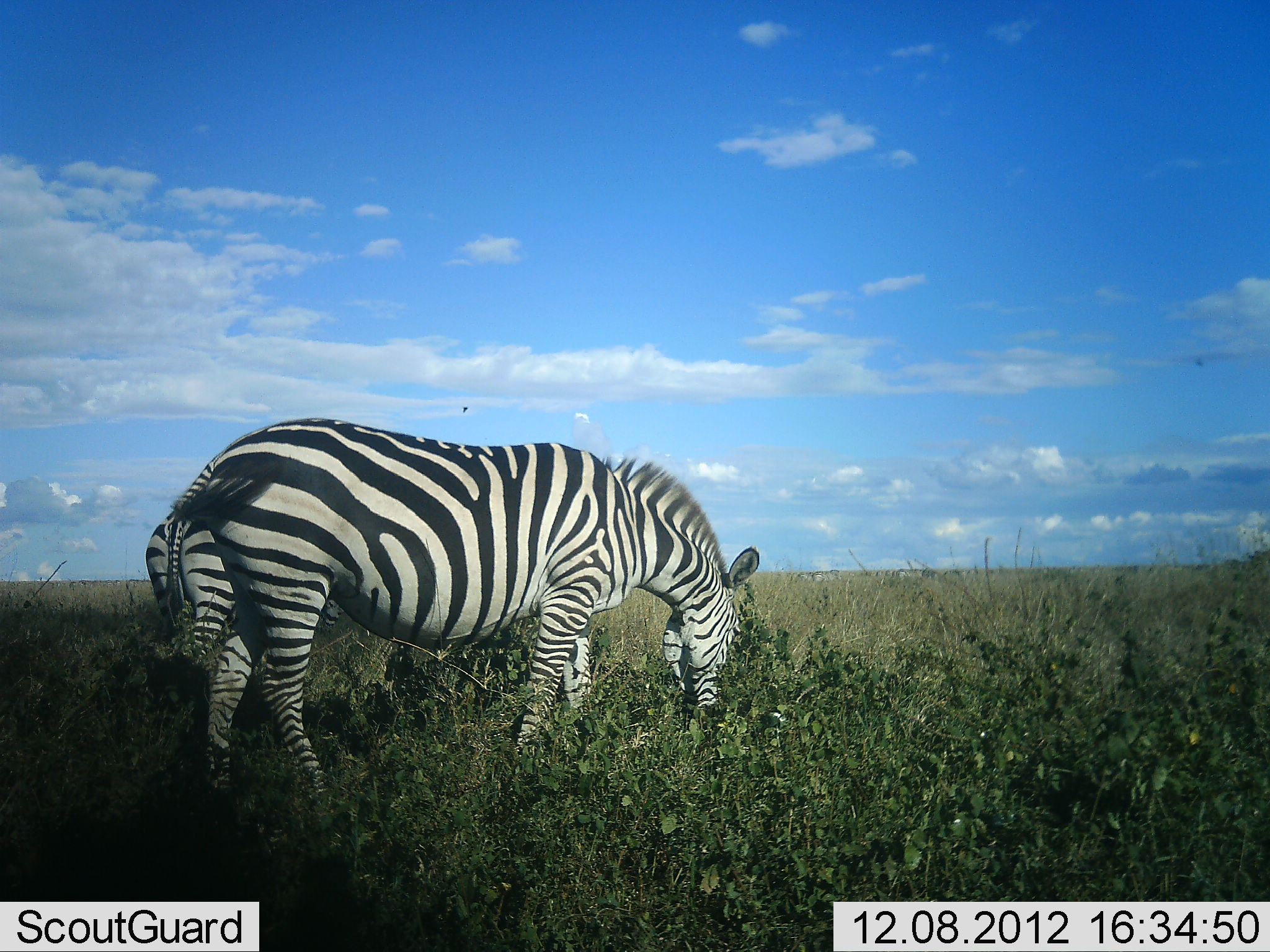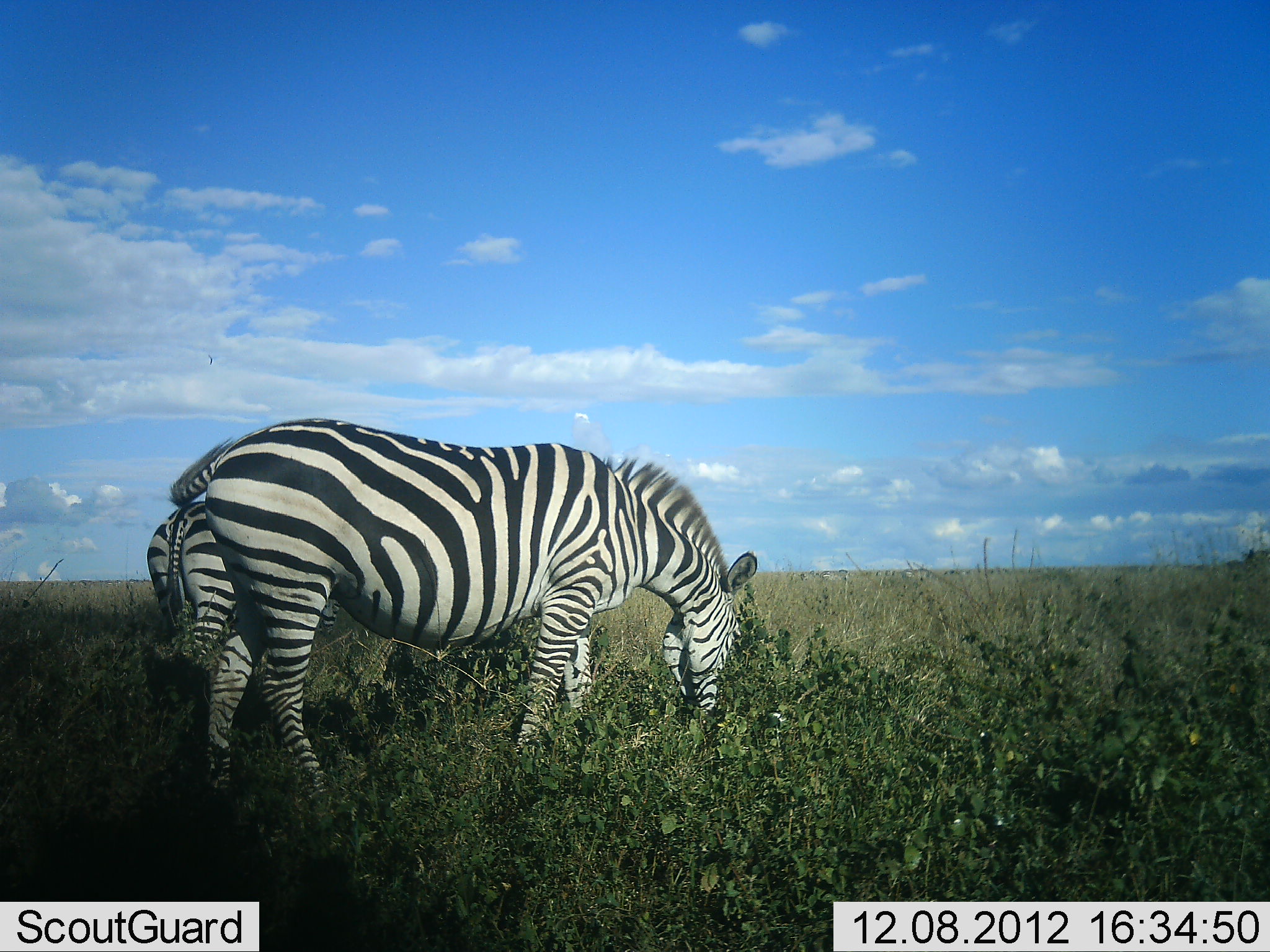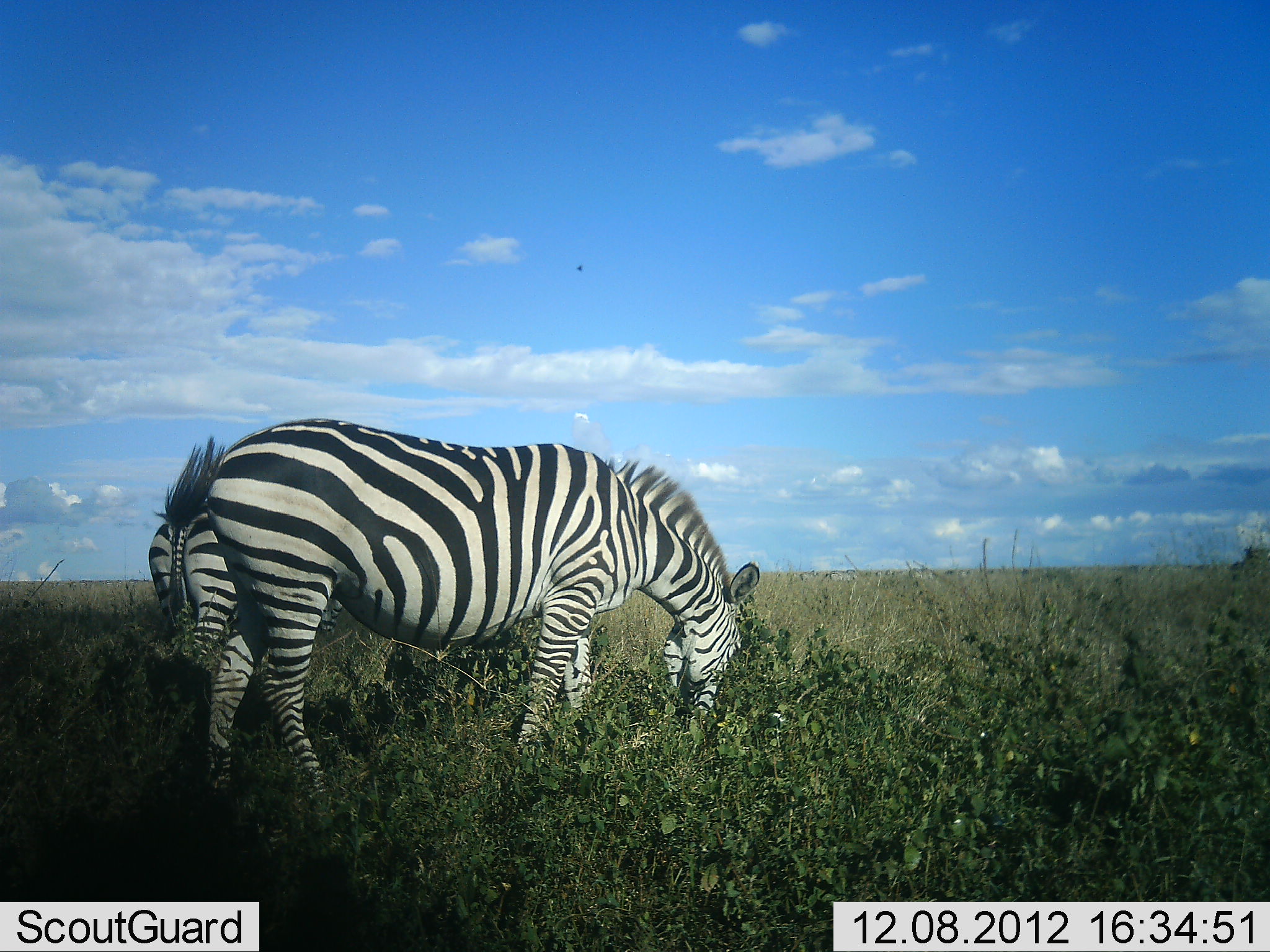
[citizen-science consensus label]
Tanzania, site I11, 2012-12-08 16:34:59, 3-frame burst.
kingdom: Animalia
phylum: Chordata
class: Mammalia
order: Perissodactyla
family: Equidae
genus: Equus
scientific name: Equus quagga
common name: plains zebra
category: zebra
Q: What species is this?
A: Zebra (plains zebra) (Equus quagga).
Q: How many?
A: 2.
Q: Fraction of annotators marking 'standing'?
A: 10%.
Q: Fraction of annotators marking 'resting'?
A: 0%.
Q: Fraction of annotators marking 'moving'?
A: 0%.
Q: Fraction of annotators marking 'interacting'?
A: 0%.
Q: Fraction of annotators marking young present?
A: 0%.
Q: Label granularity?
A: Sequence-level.